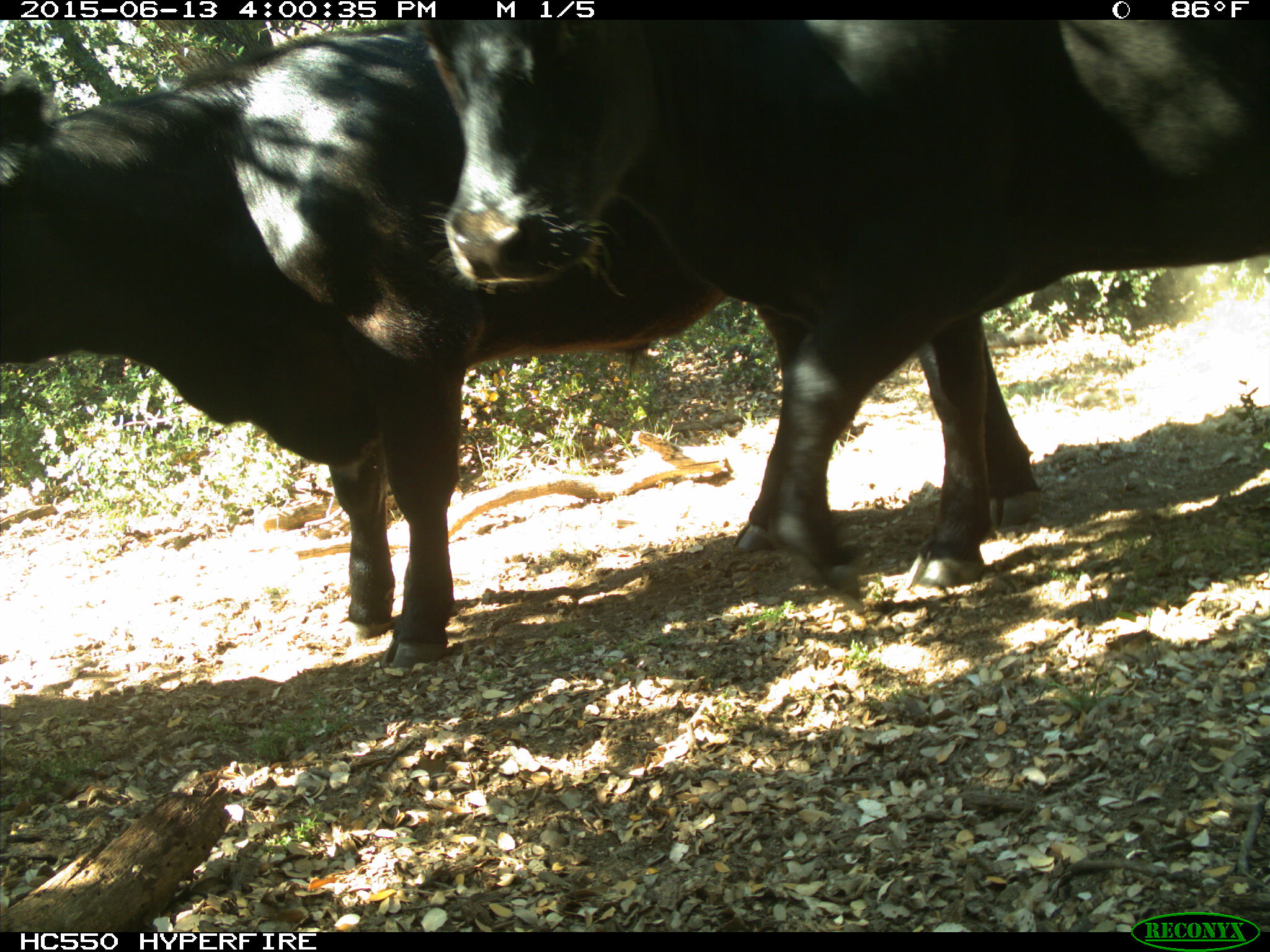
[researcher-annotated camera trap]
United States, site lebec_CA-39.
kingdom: Animalia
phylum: Chordata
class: Mammalia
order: Artiodactyla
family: Bovidae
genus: Bos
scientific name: Bos taurus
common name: domestic cow